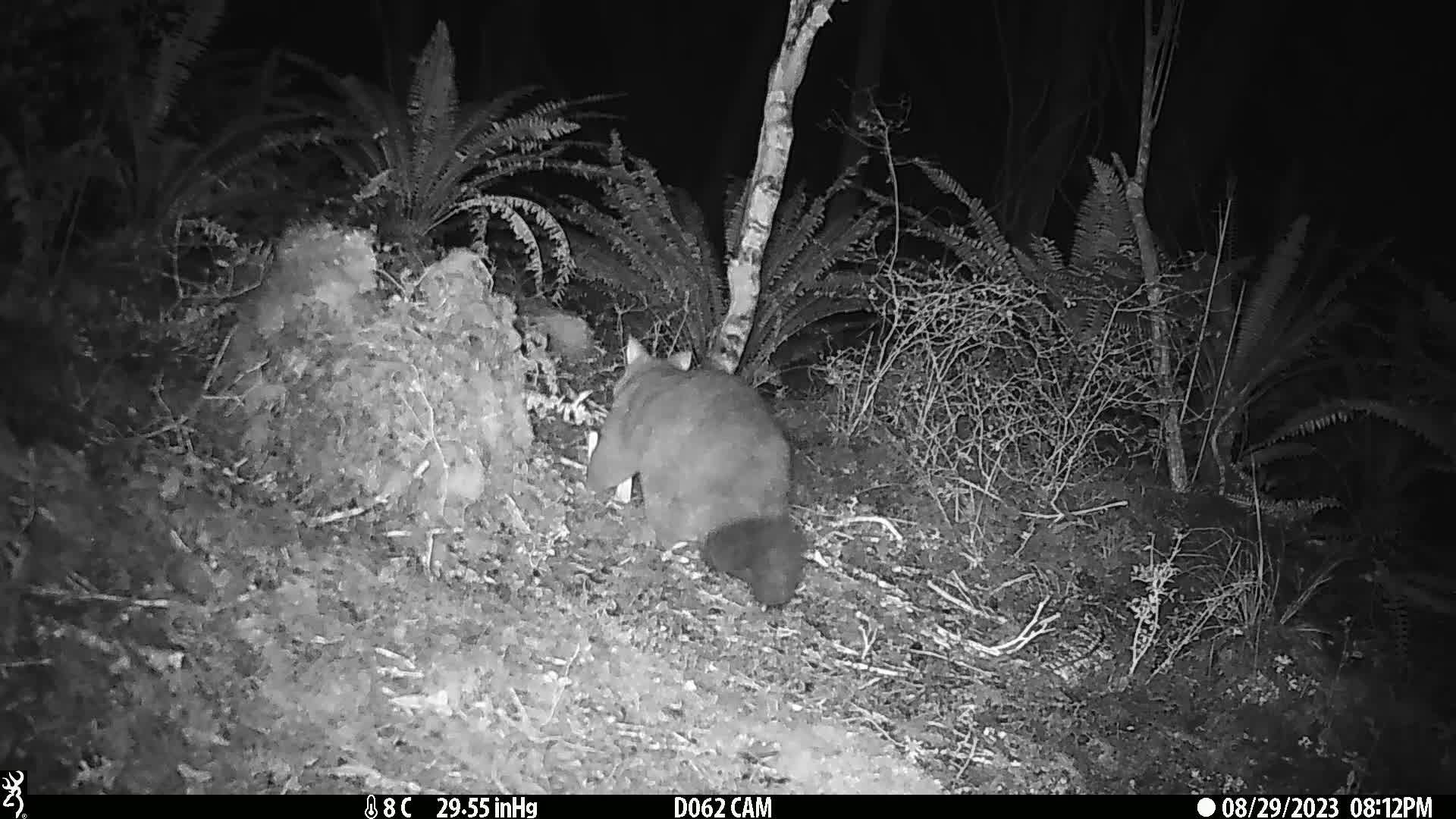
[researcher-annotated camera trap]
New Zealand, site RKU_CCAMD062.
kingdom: Animalia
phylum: Chordata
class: Mammalia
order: Diprotodontia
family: Phalangeridae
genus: Trichosurus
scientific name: Trichosurus vulpecula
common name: common brushtail possum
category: possum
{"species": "possum (common brushtail possum) (Trichosurus vulpecula)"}